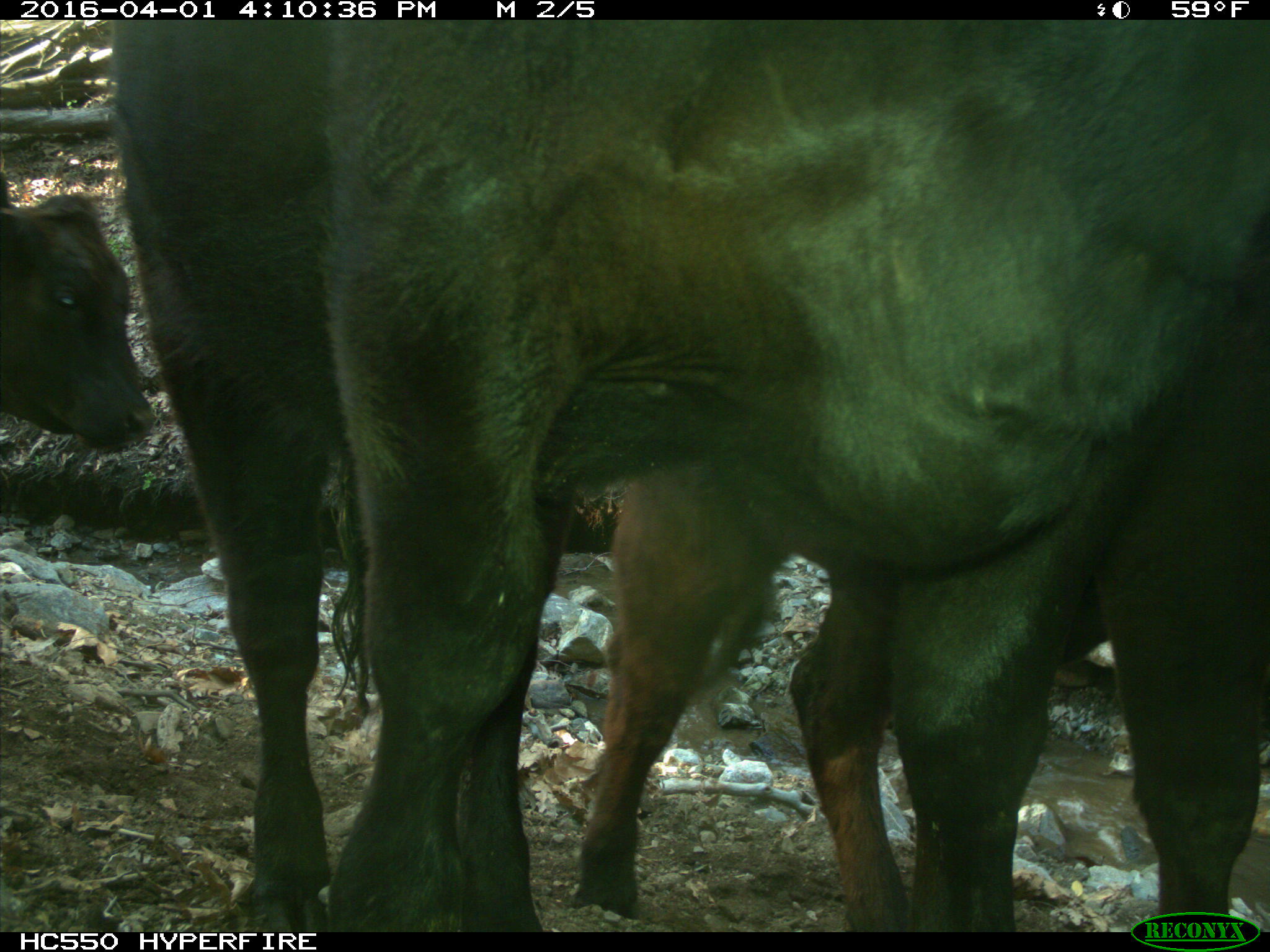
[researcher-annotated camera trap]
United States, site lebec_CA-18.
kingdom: Animalia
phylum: Chordata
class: Mammalia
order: Artiodactyla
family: Bovidae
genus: Bos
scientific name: Bos taurus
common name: domestic cow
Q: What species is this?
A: Bos taurus (domestic cow).